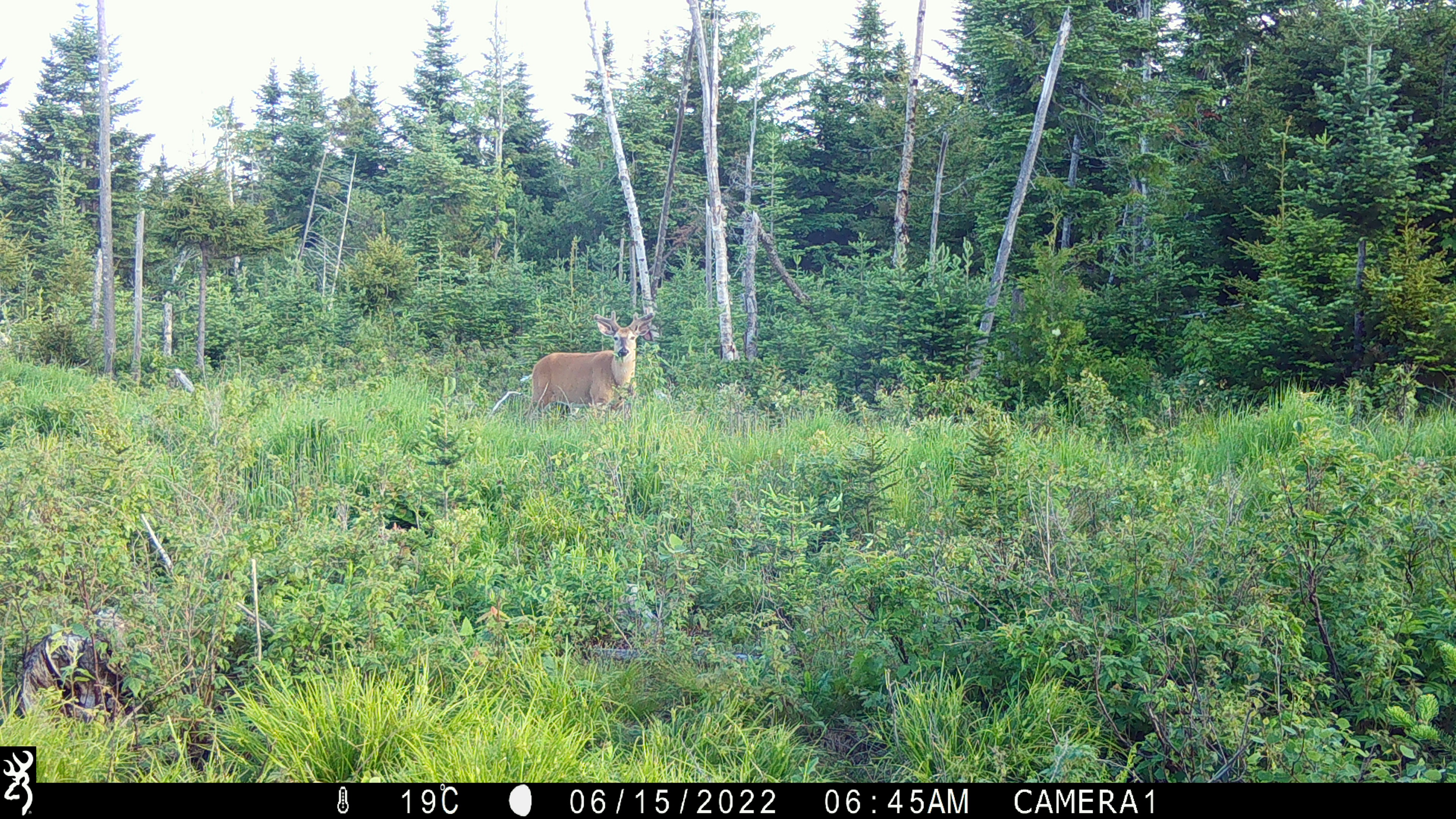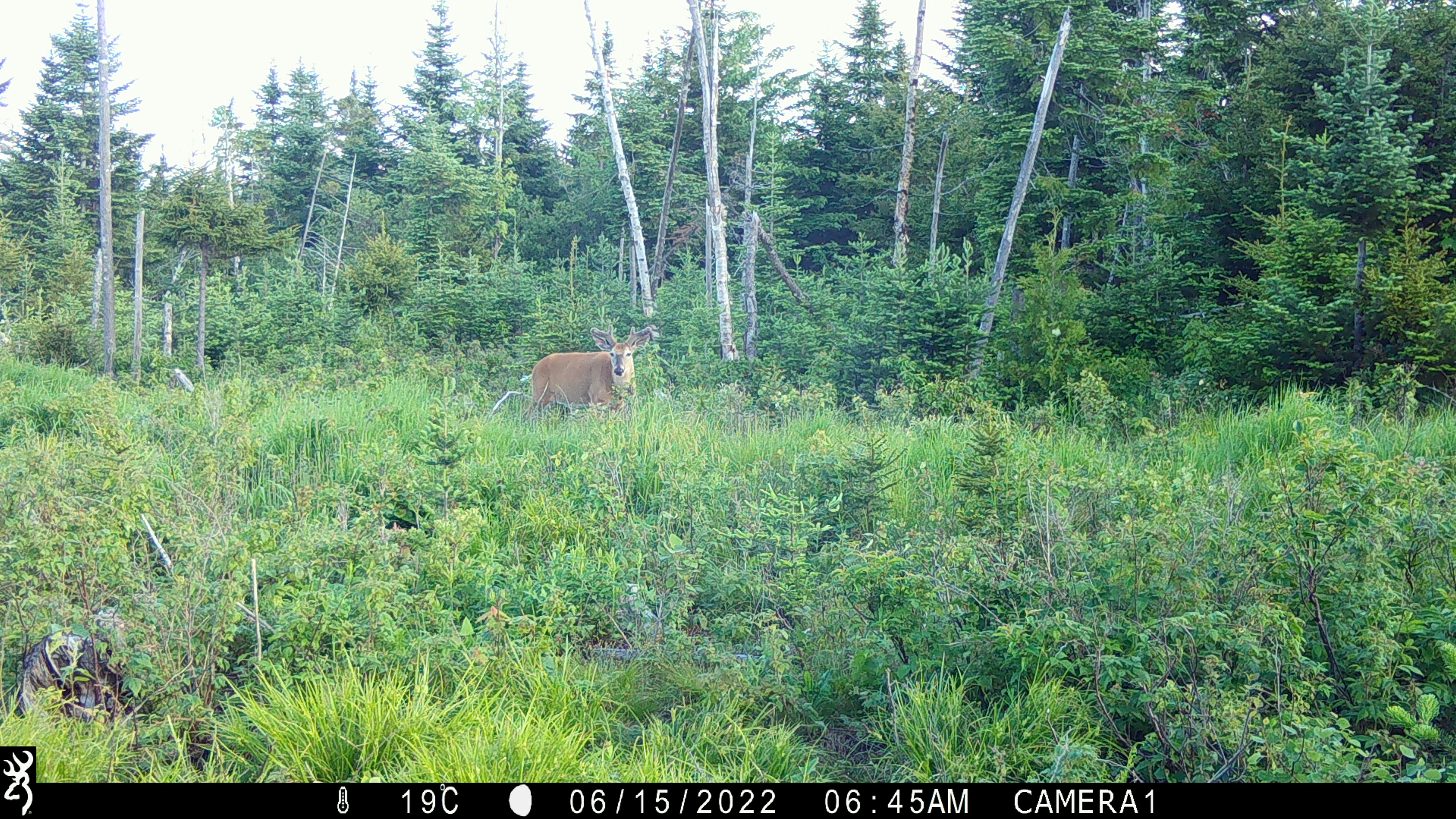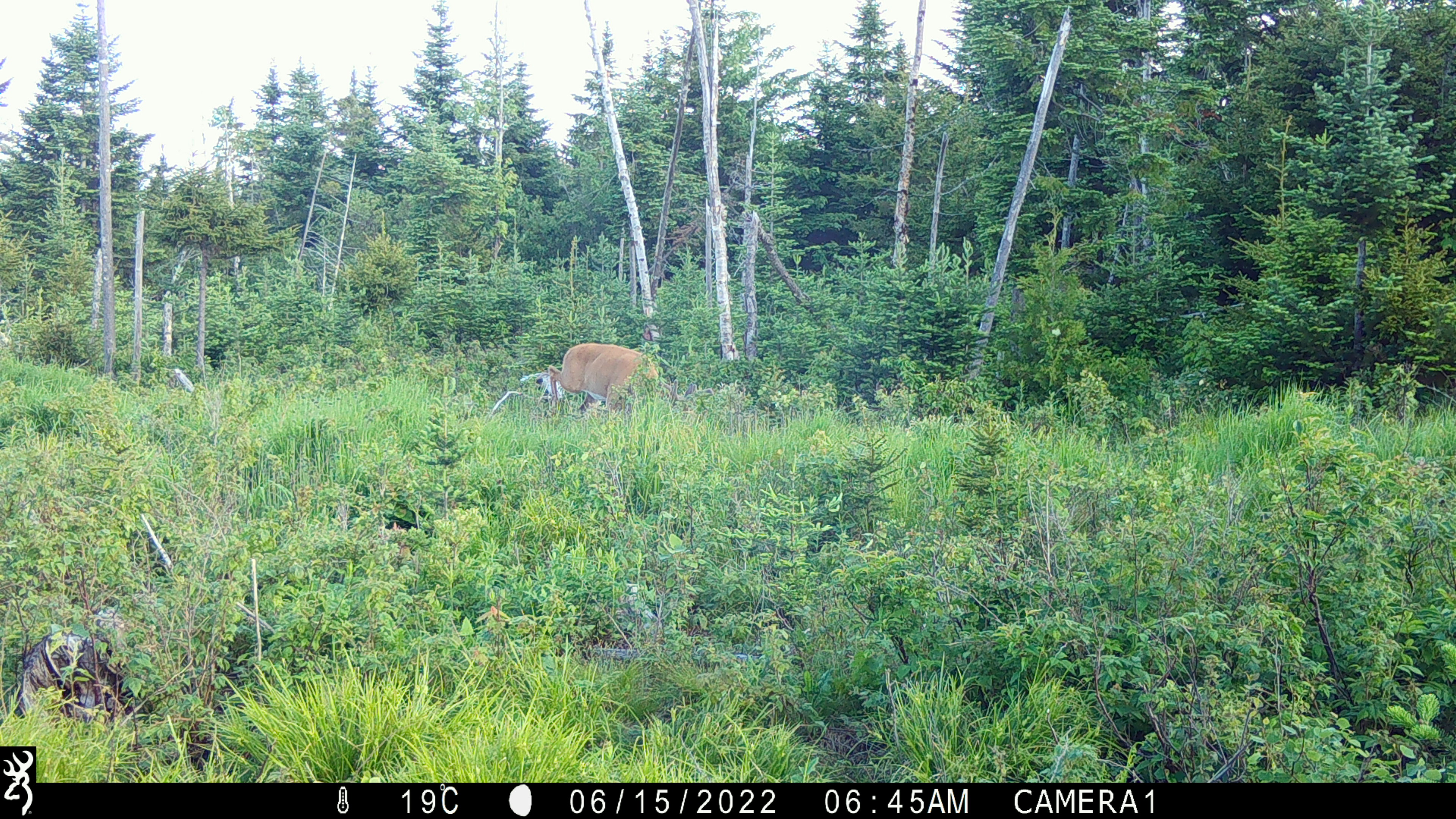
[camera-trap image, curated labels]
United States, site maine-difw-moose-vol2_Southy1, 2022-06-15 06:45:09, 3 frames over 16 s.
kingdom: Animalia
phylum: Chordata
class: Mammalia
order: Artiodactyla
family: Cervidae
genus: Odocoileus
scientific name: Odocoileus virginianus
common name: white-tailed deer